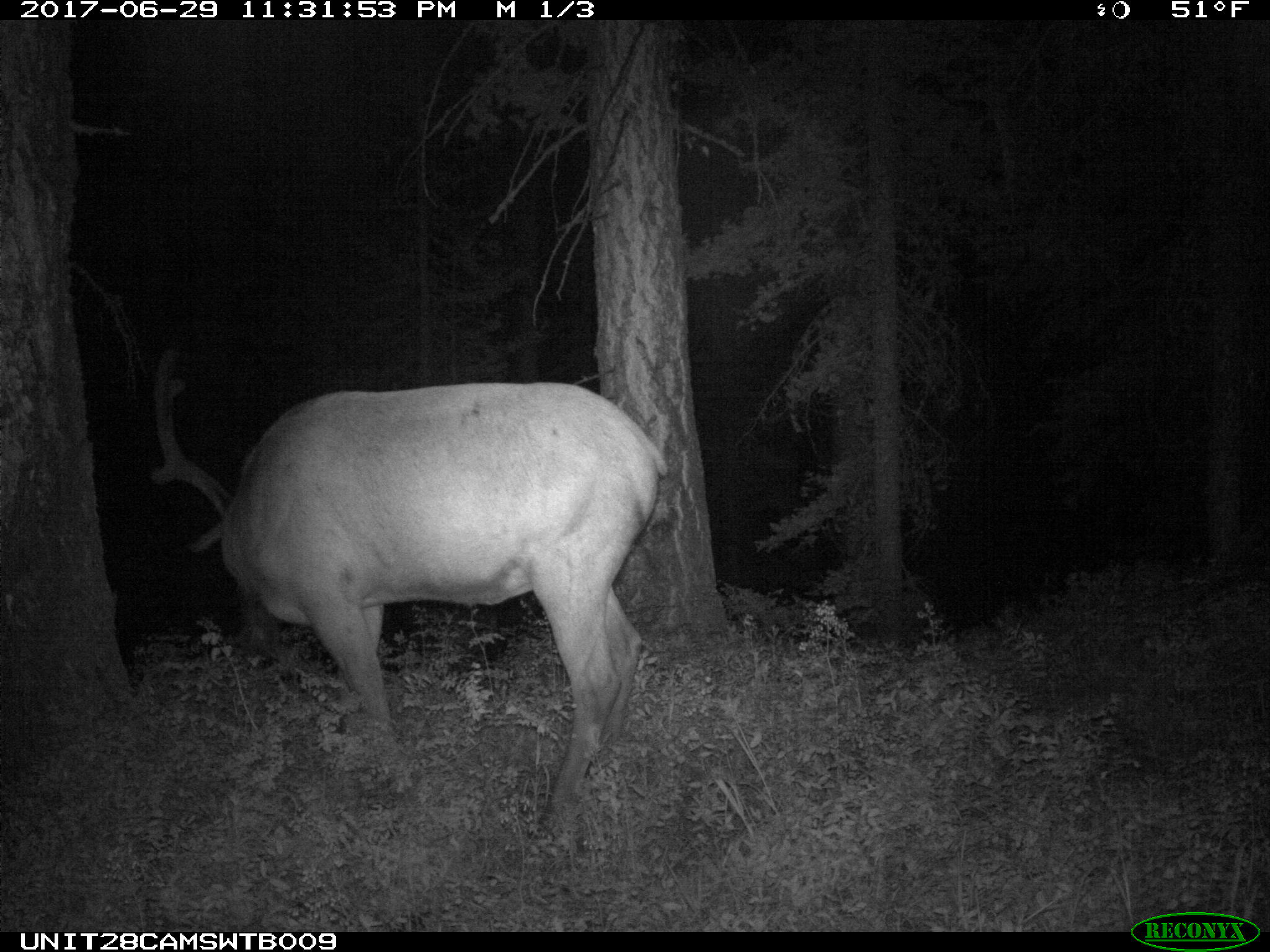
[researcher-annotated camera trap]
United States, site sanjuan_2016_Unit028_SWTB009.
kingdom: Animalia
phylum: Chordata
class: Mammalia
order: Artiodactyla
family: Cervidae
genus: Cervus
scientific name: Cervus elaphus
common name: red deer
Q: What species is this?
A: Cervus elaphus (red deer).